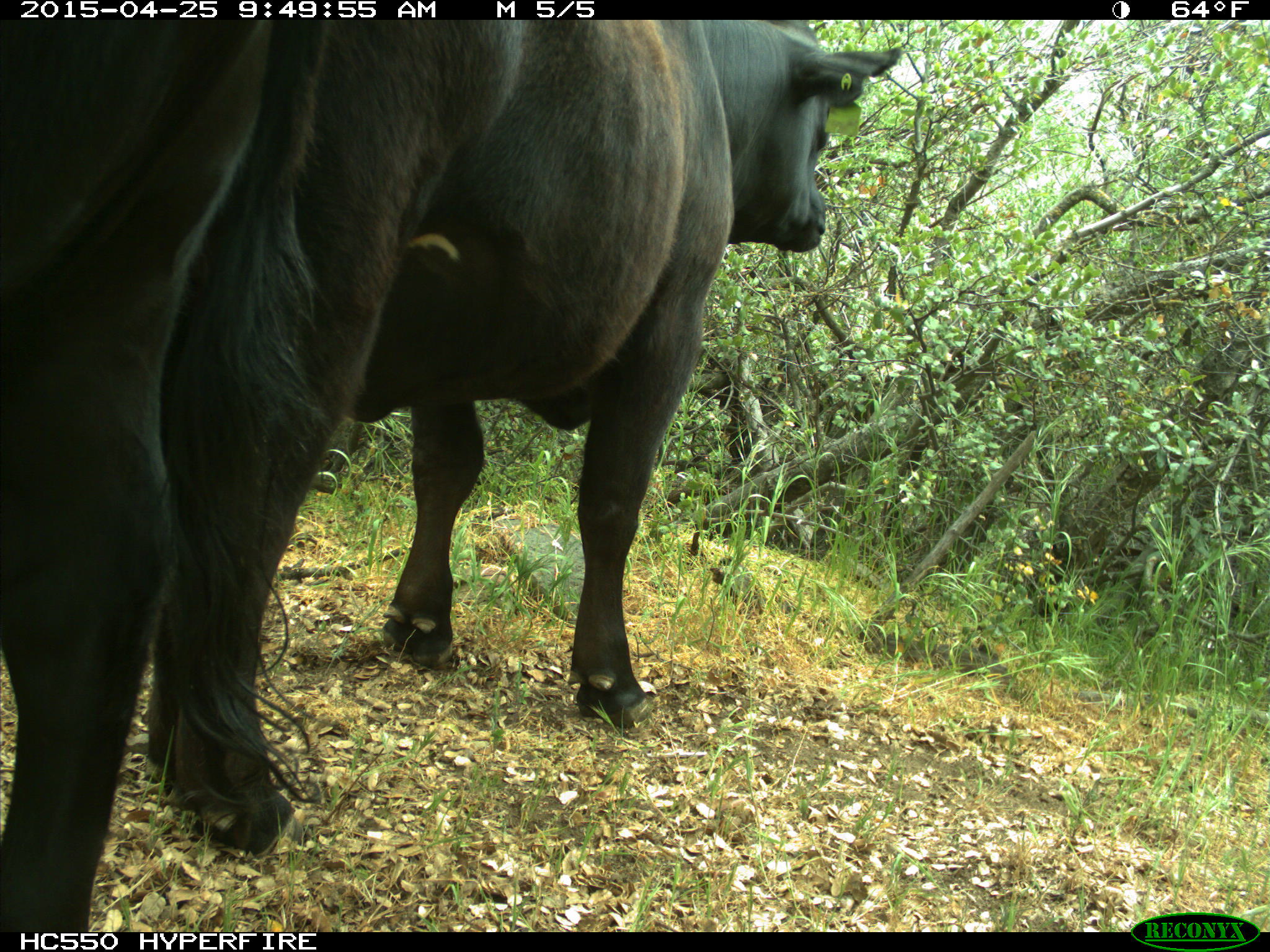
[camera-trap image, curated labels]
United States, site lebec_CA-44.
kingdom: Animalia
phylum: Chordata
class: Mammalia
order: Artiodactyla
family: Suidae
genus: Sus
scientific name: Sus scrofa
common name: wild boar